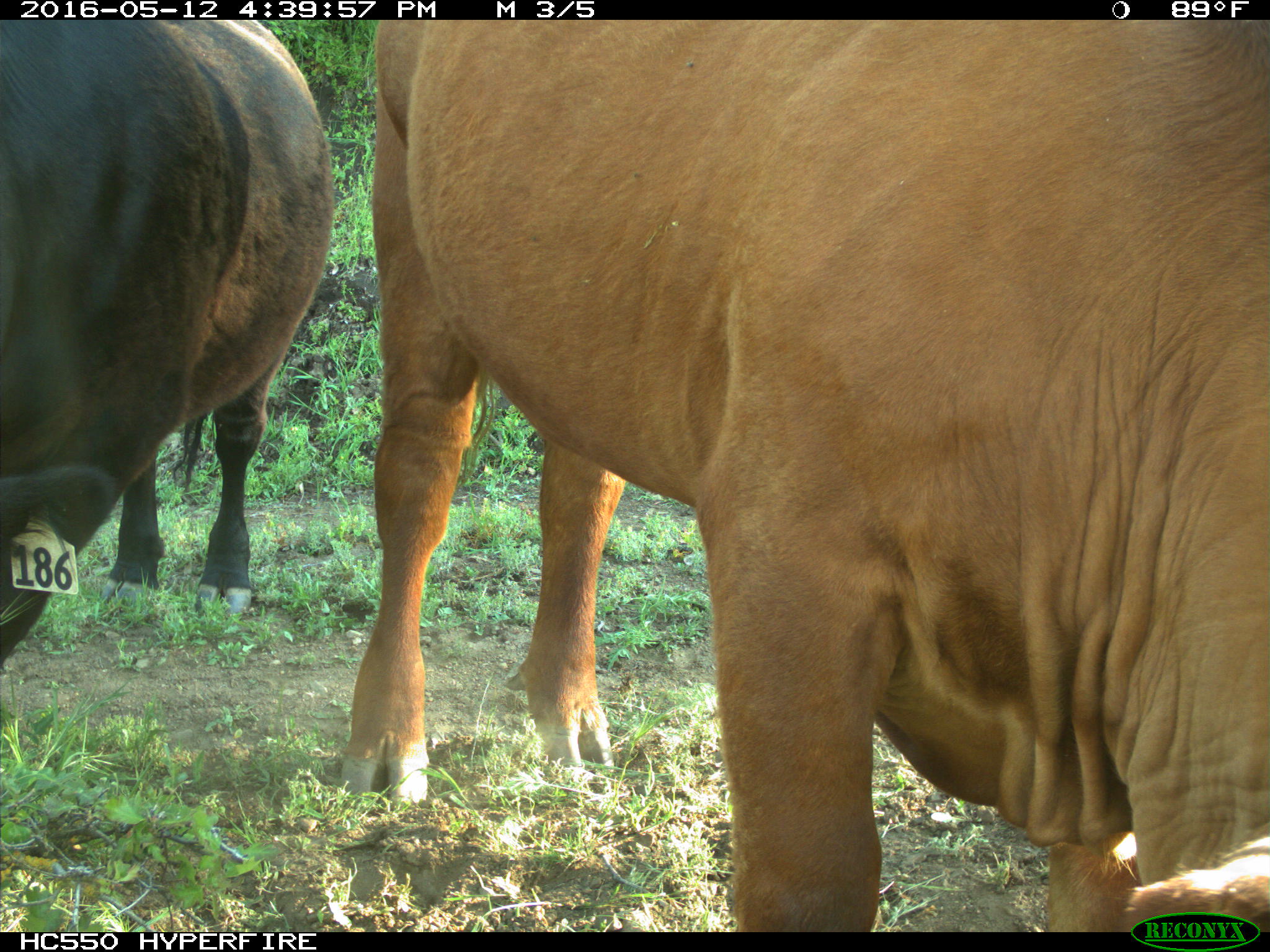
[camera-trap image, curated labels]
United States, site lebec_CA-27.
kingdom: Animalia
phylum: Chordata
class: Mammalia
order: Artiodactyla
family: Bovidae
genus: Bos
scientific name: Bos taurus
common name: domestic cow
Bos taurus (domestic cow).